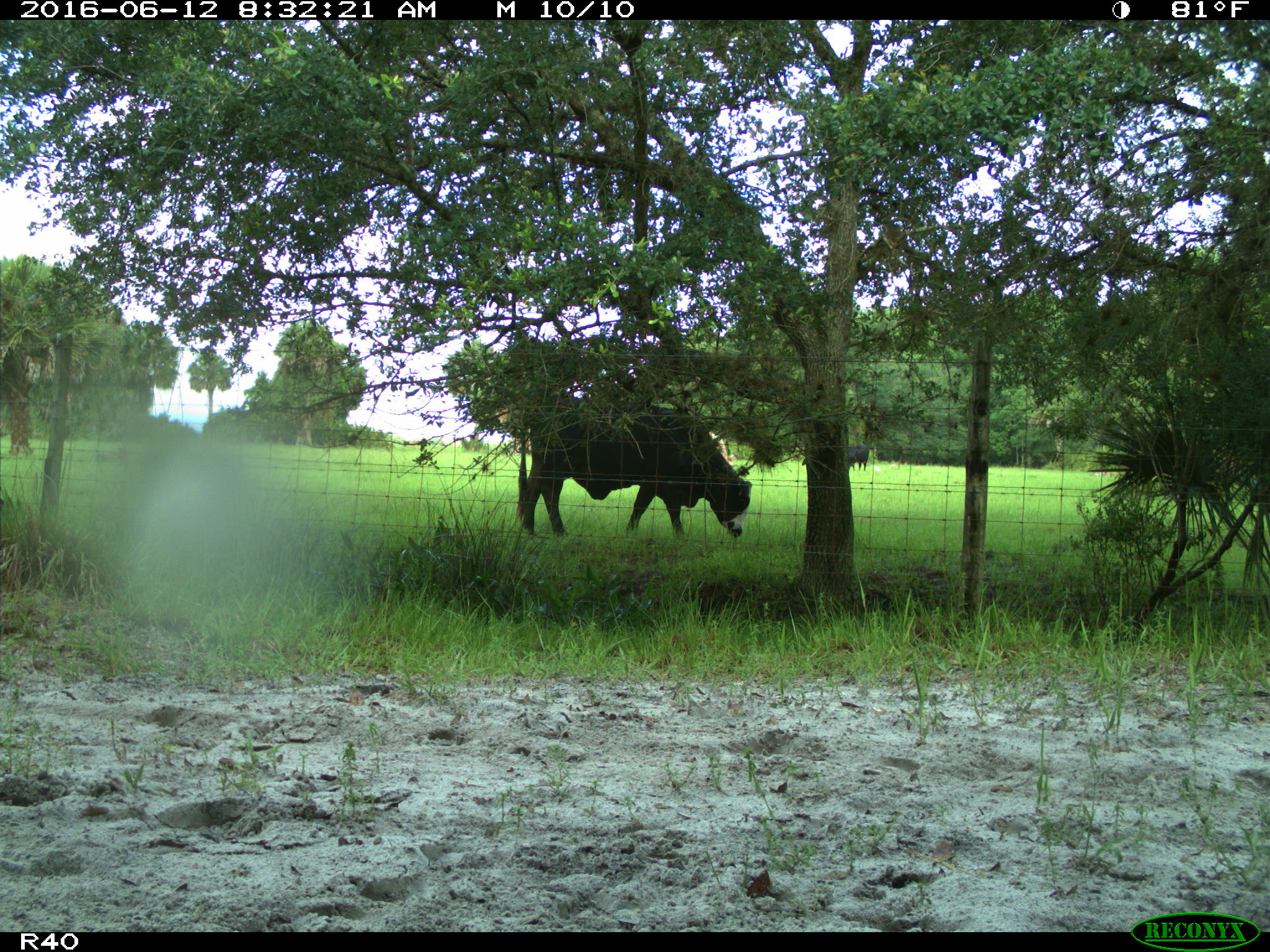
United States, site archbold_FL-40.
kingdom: Animalia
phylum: Chordata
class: Mammalia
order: Artiodactyla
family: Bovidae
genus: Bos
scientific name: Bos taurus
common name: domestic cow